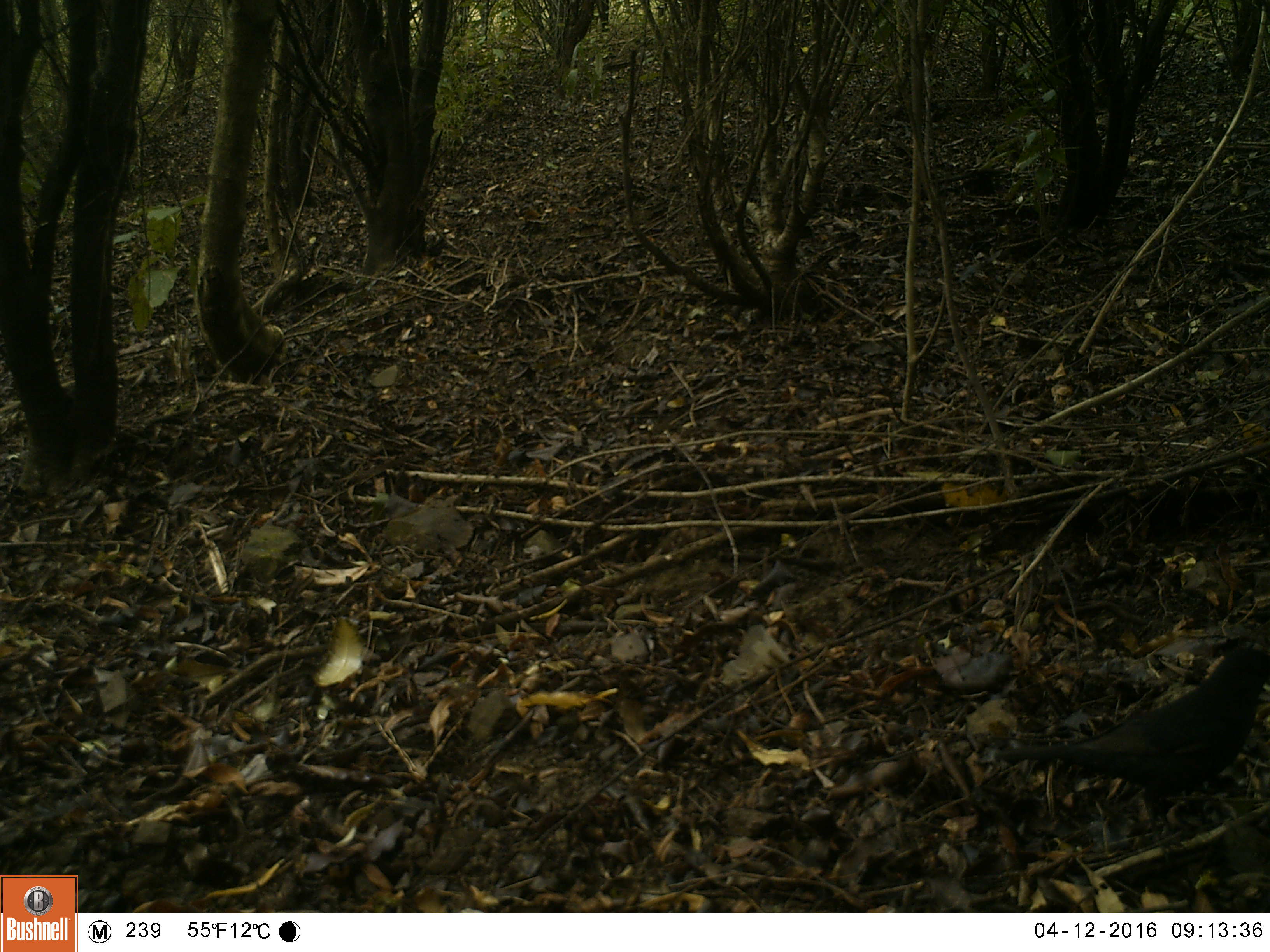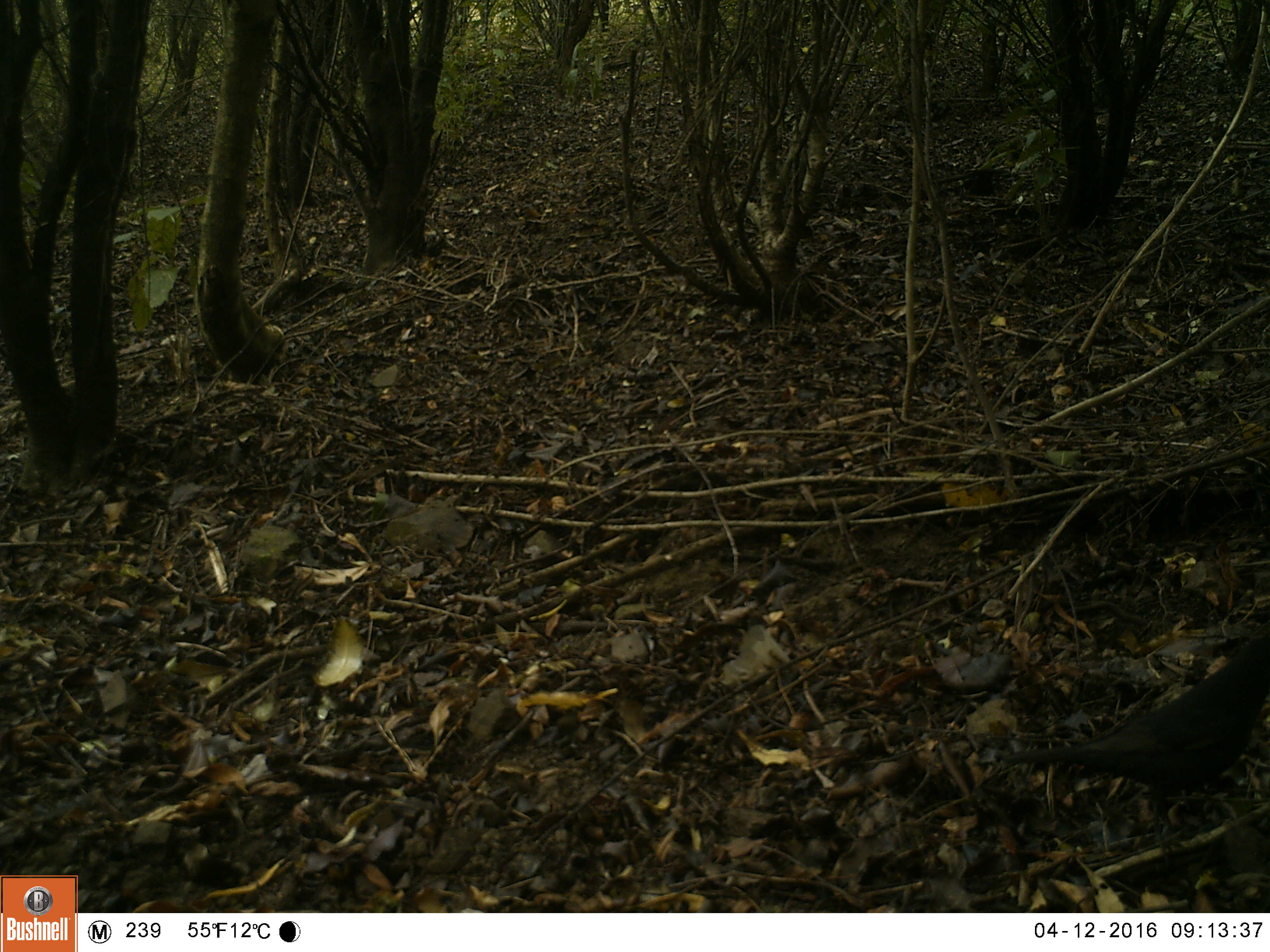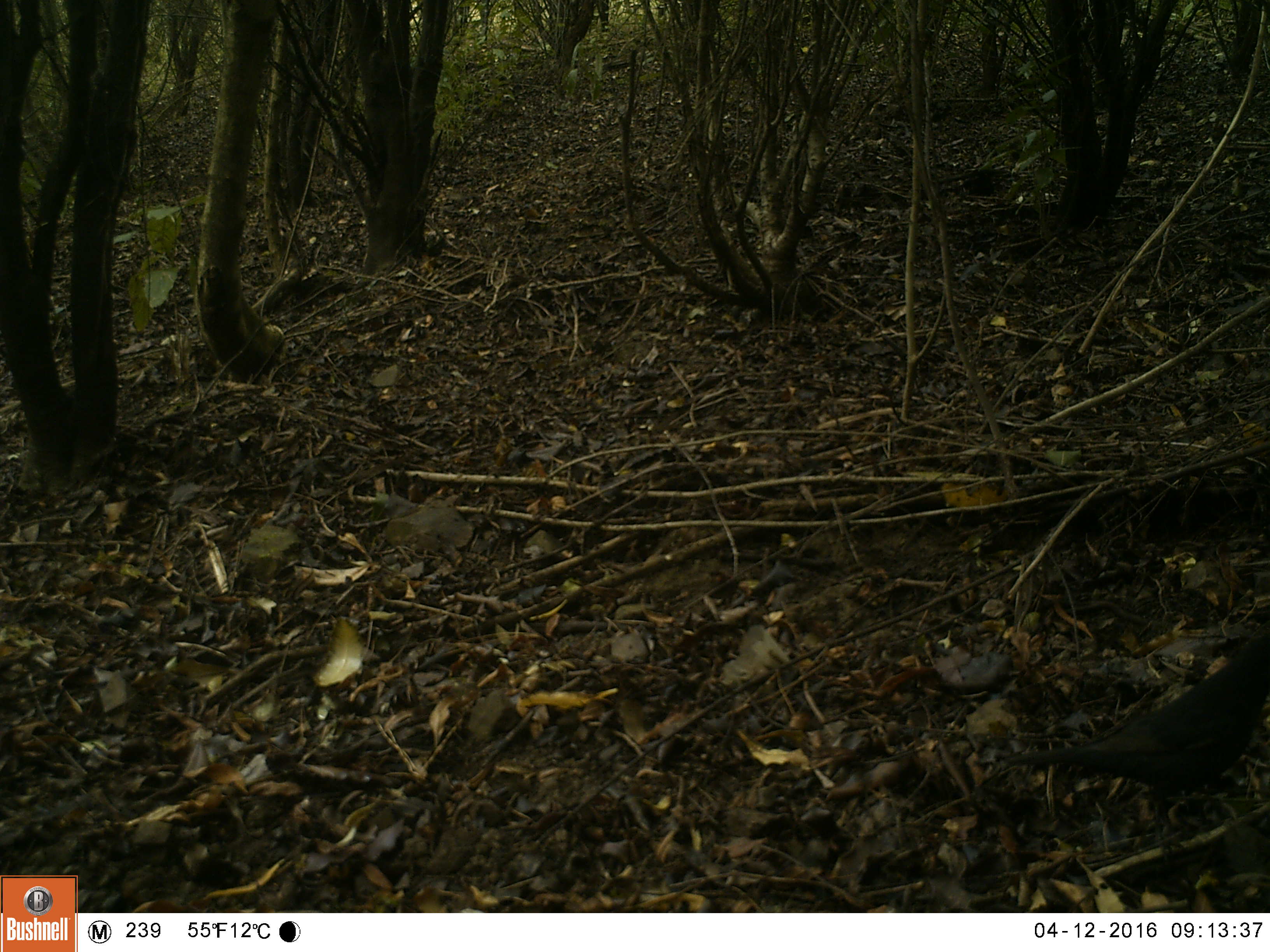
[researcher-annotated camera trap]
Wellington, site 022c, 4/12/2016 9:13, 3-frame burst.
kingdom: Animalia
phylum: Chordata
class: Aves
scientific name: Aves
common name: bird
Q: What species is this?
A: Bird (Aves).